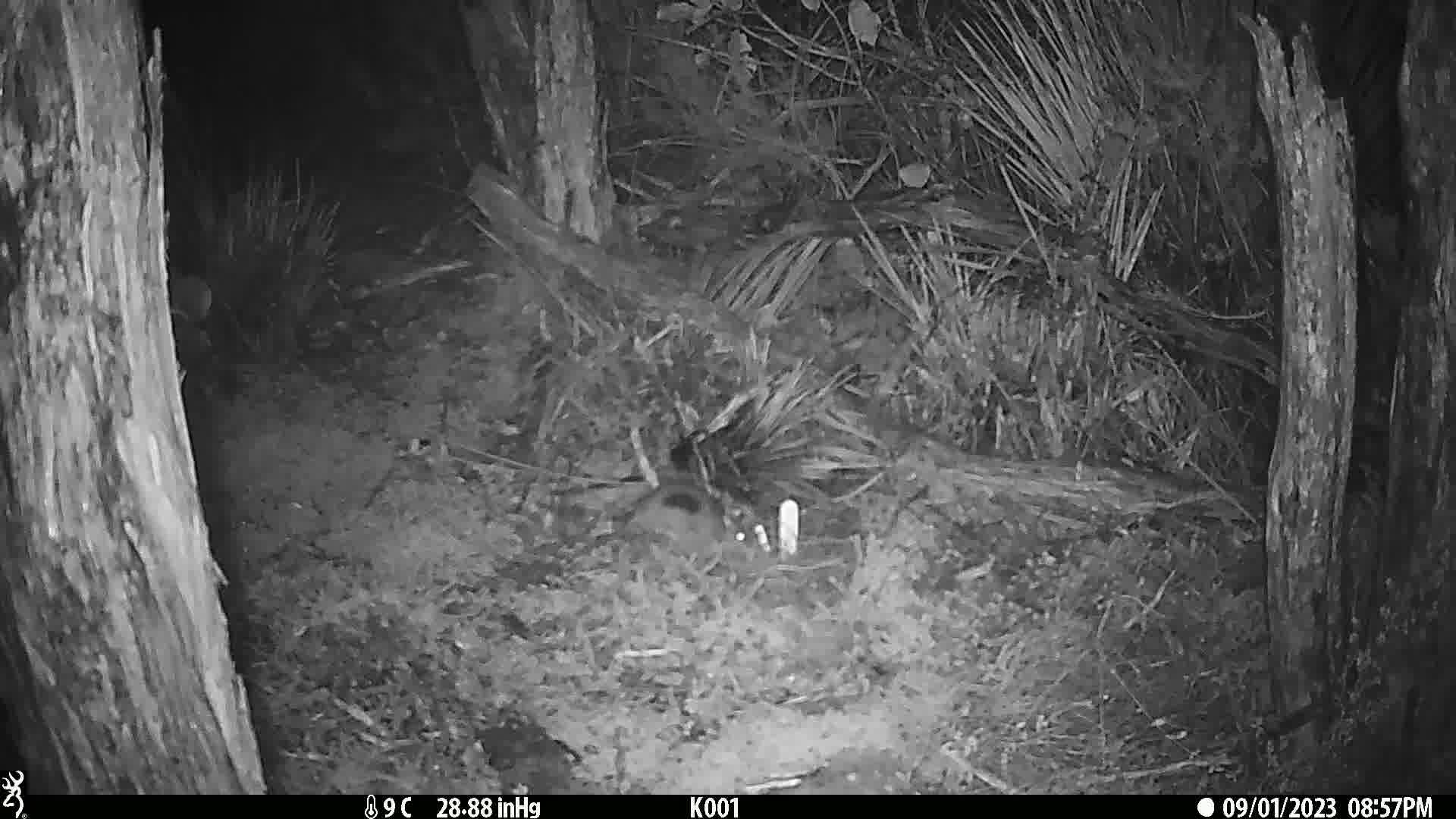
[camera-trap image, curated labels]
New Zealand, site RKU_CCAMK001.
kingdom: Animalia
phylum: Chordata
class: Mammalia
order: Rodentia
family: Muridae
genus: Rattus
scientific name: Rattus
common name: rat